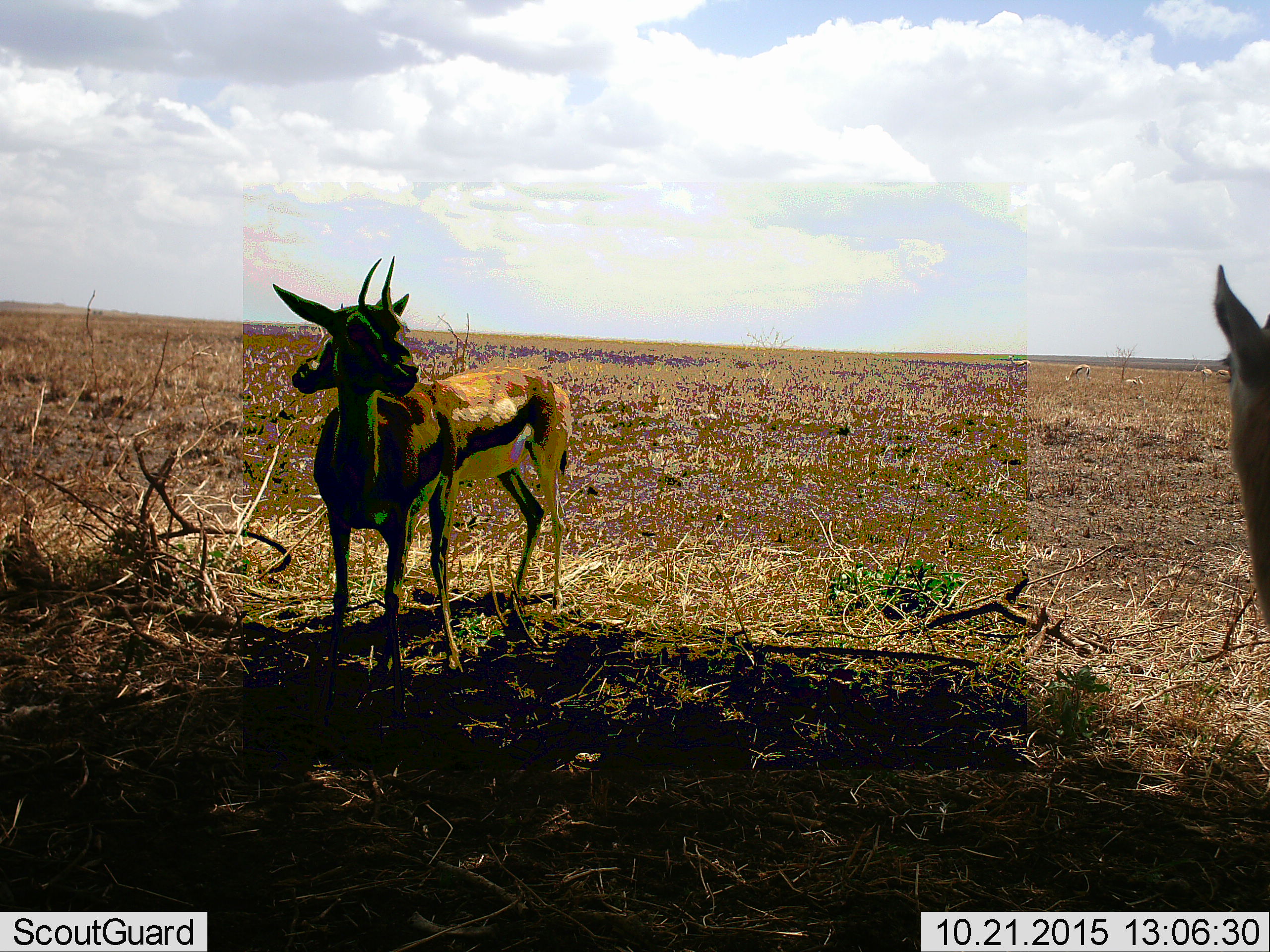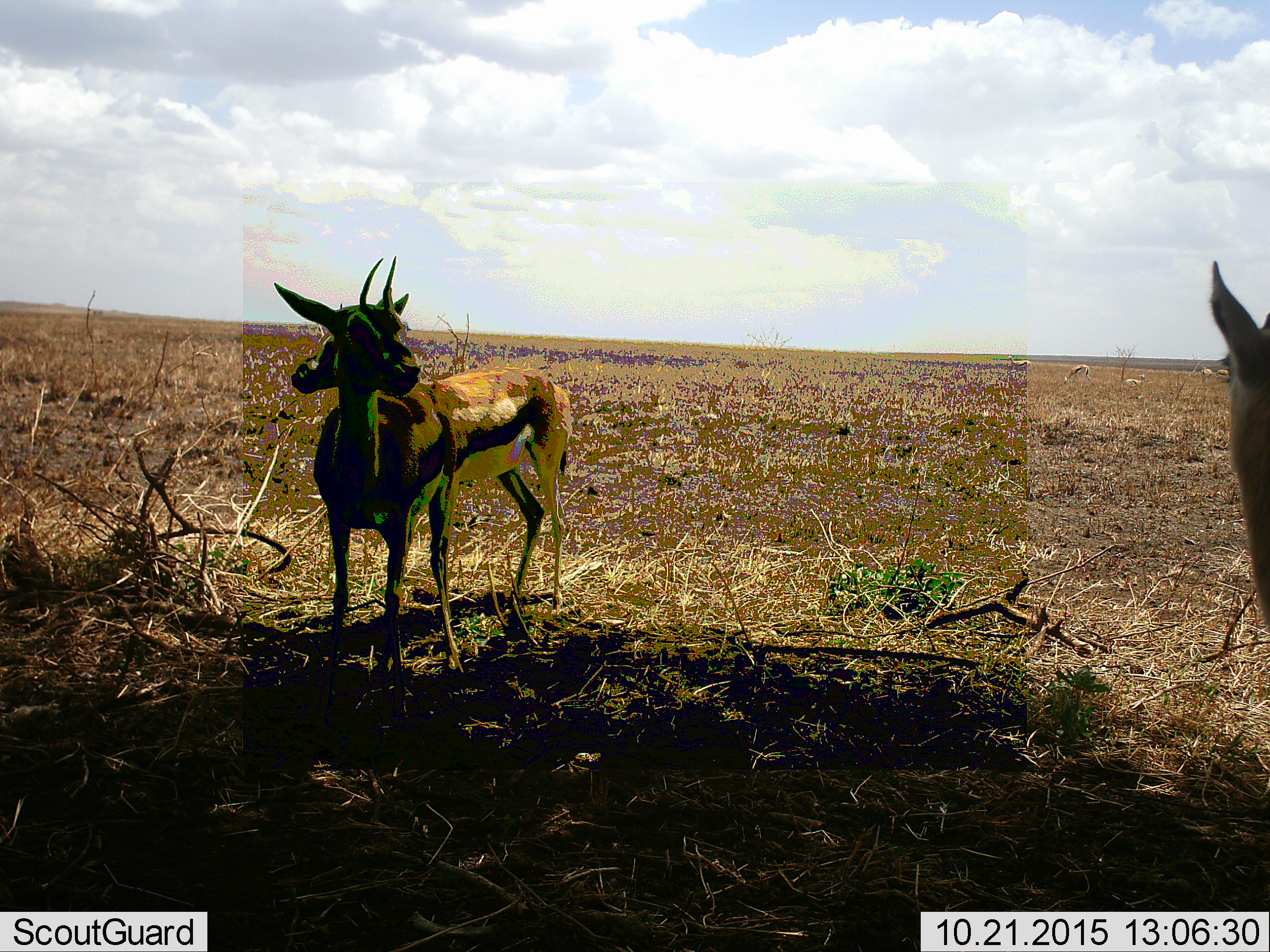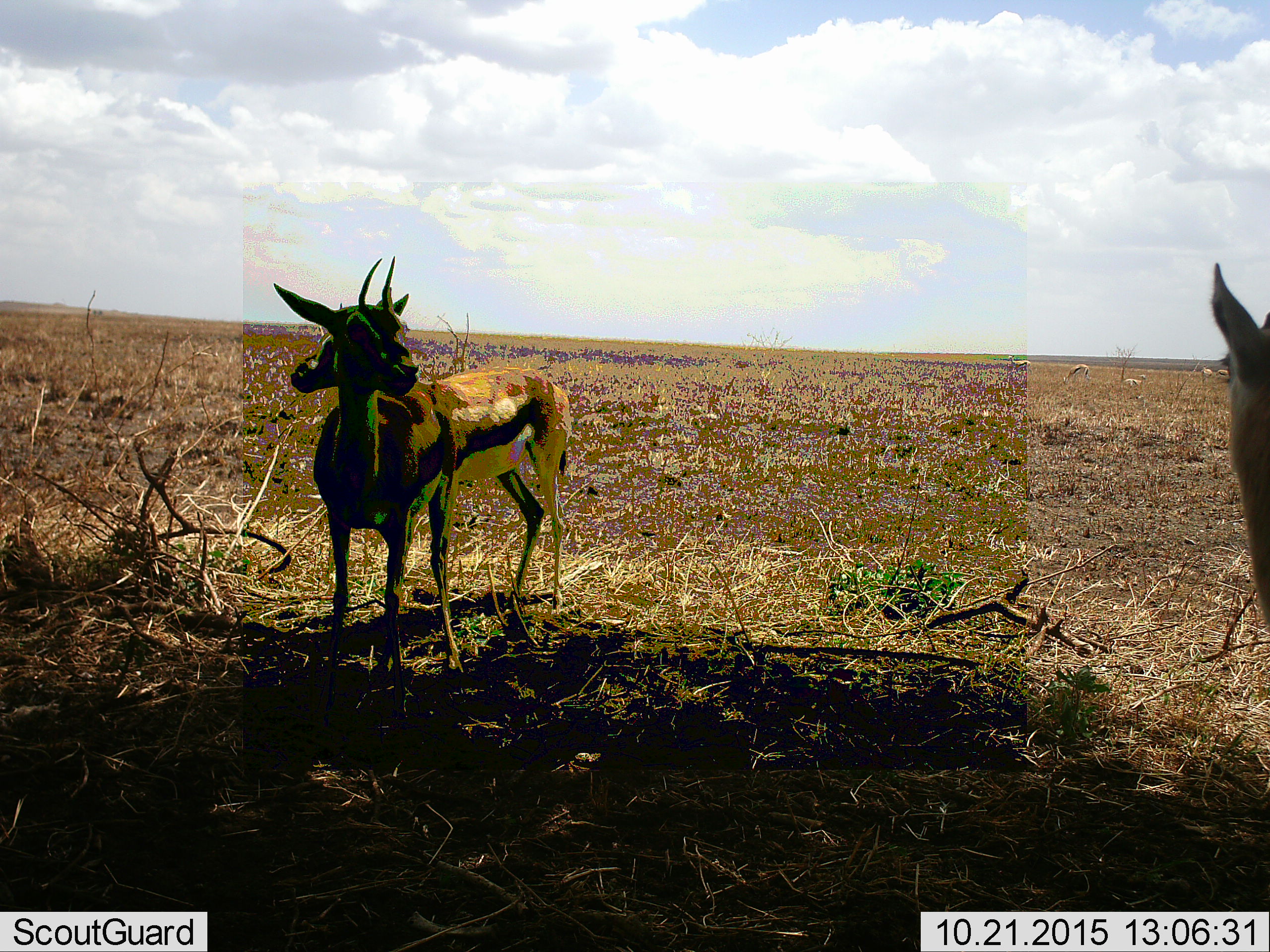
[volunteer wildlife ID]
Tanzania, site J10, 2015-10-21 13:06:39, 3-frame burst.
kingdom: Animalia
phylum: Chordata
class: Mammalia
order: Artiodactyla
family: Bovidae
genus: Eudorcas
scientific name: Eudorcas thomsonii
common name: thomson's gazelle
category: gazellethomsons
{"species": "gazellethomsons (thomson's gazelle) (Eudorcas thomsonii)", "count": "8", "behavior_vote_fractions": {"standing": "100%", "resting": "12%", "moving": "12%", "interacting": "0%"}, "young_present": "12%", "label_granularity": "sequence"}